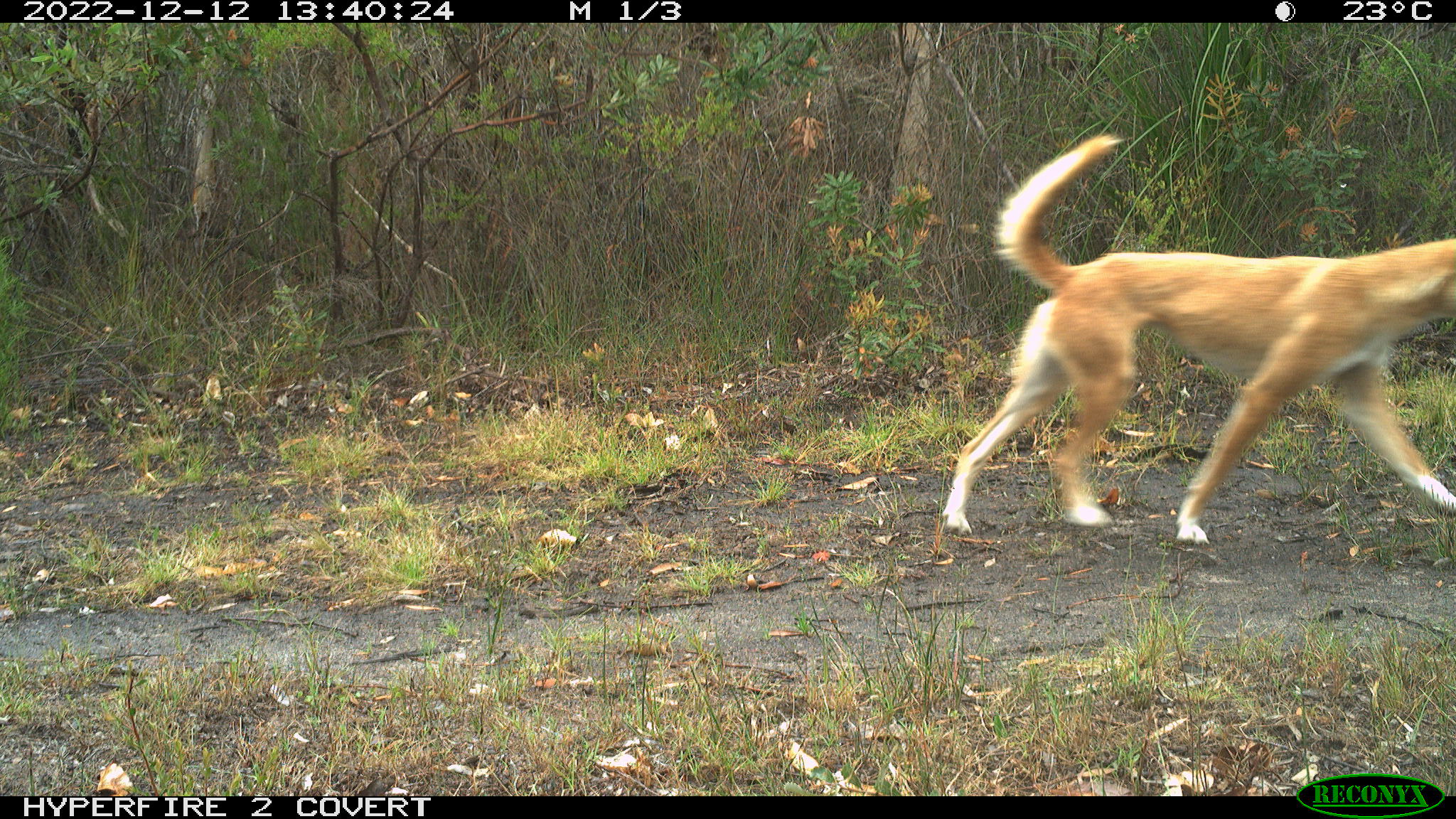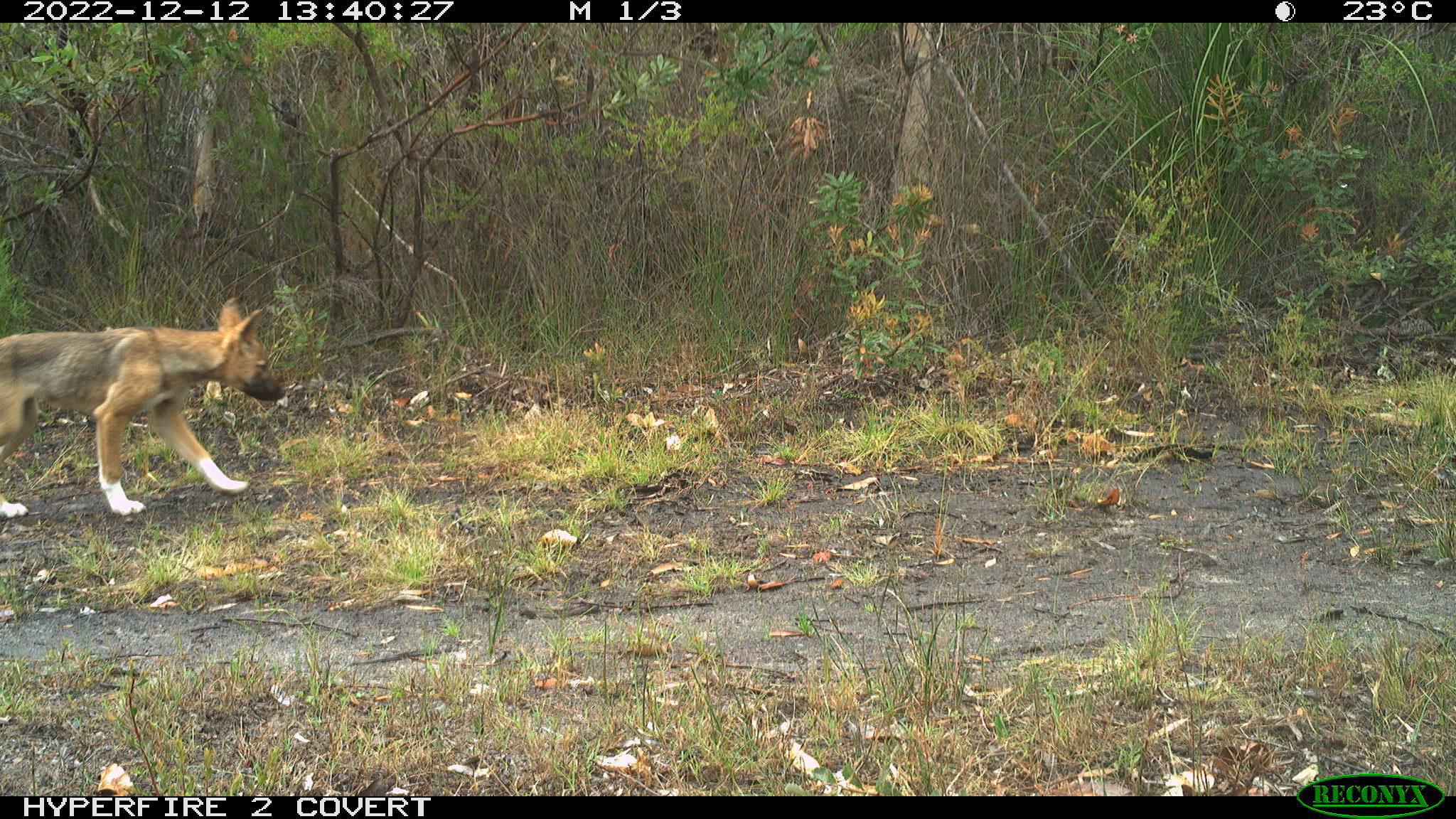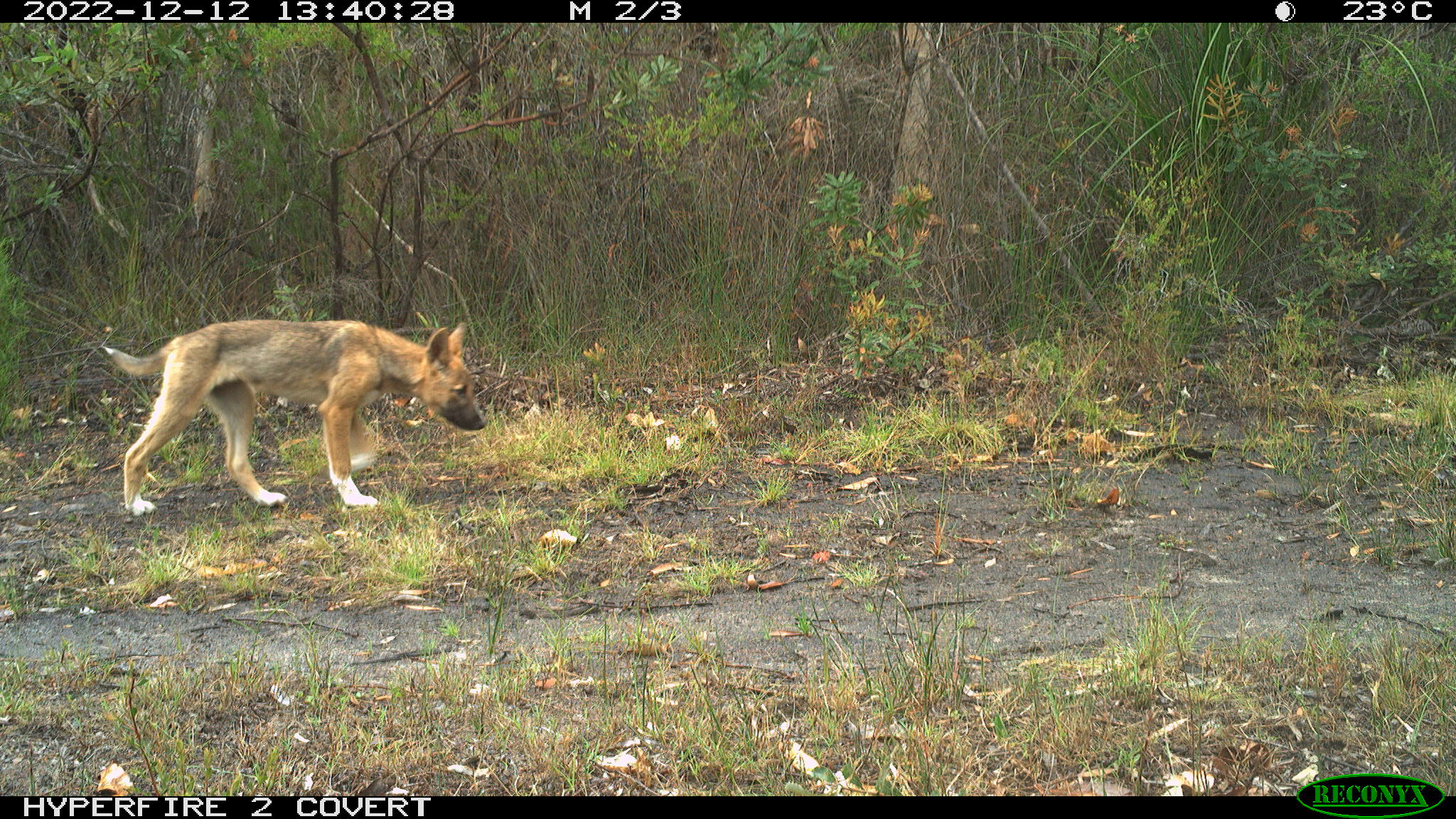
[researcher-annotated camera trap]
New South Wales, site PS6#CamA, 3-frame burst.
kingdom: Animalia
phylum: Chordata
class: Mammalia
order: Carnivora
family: Canidae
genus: Canis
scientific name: Canis familiaris dingo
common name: dingo